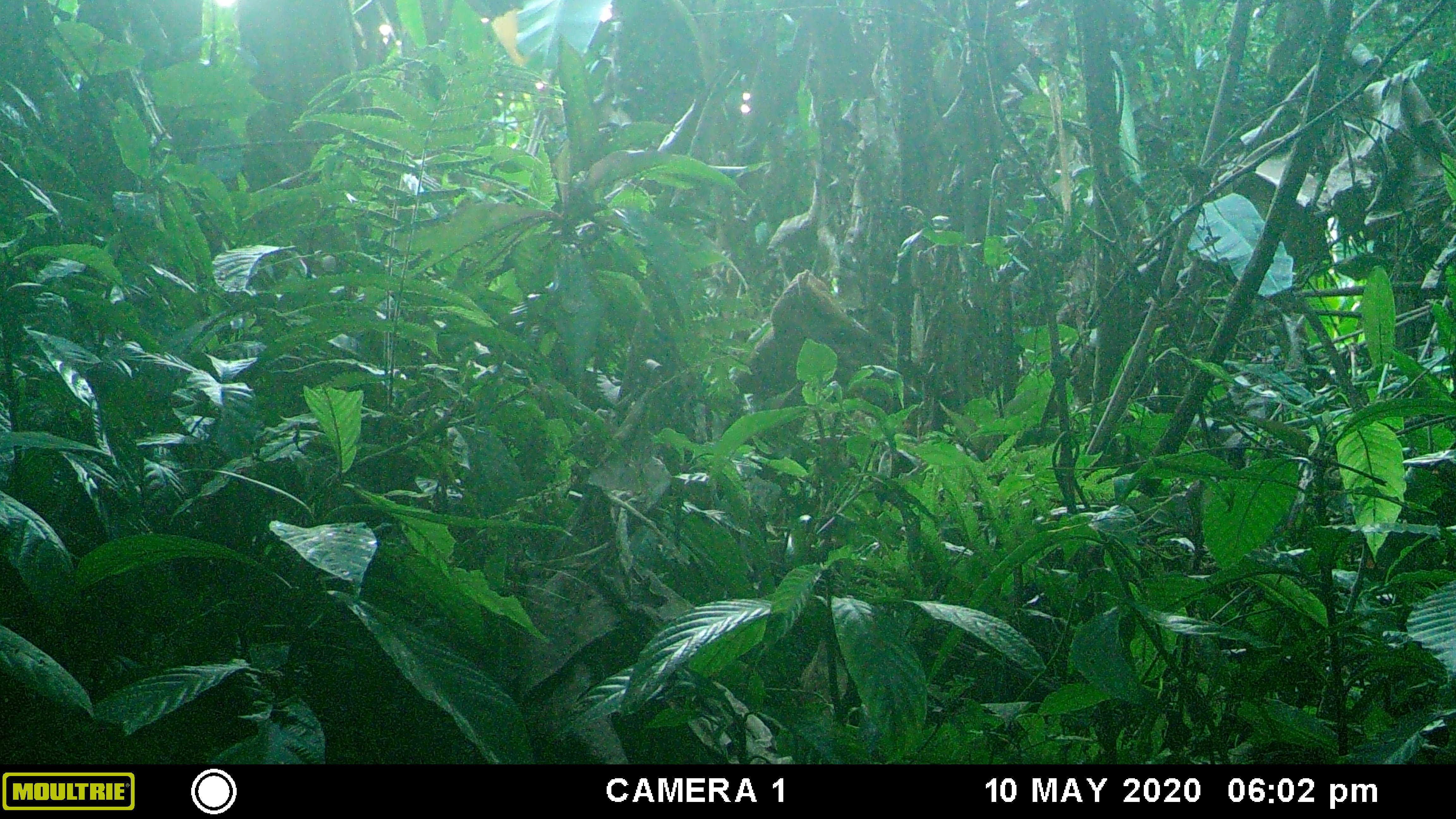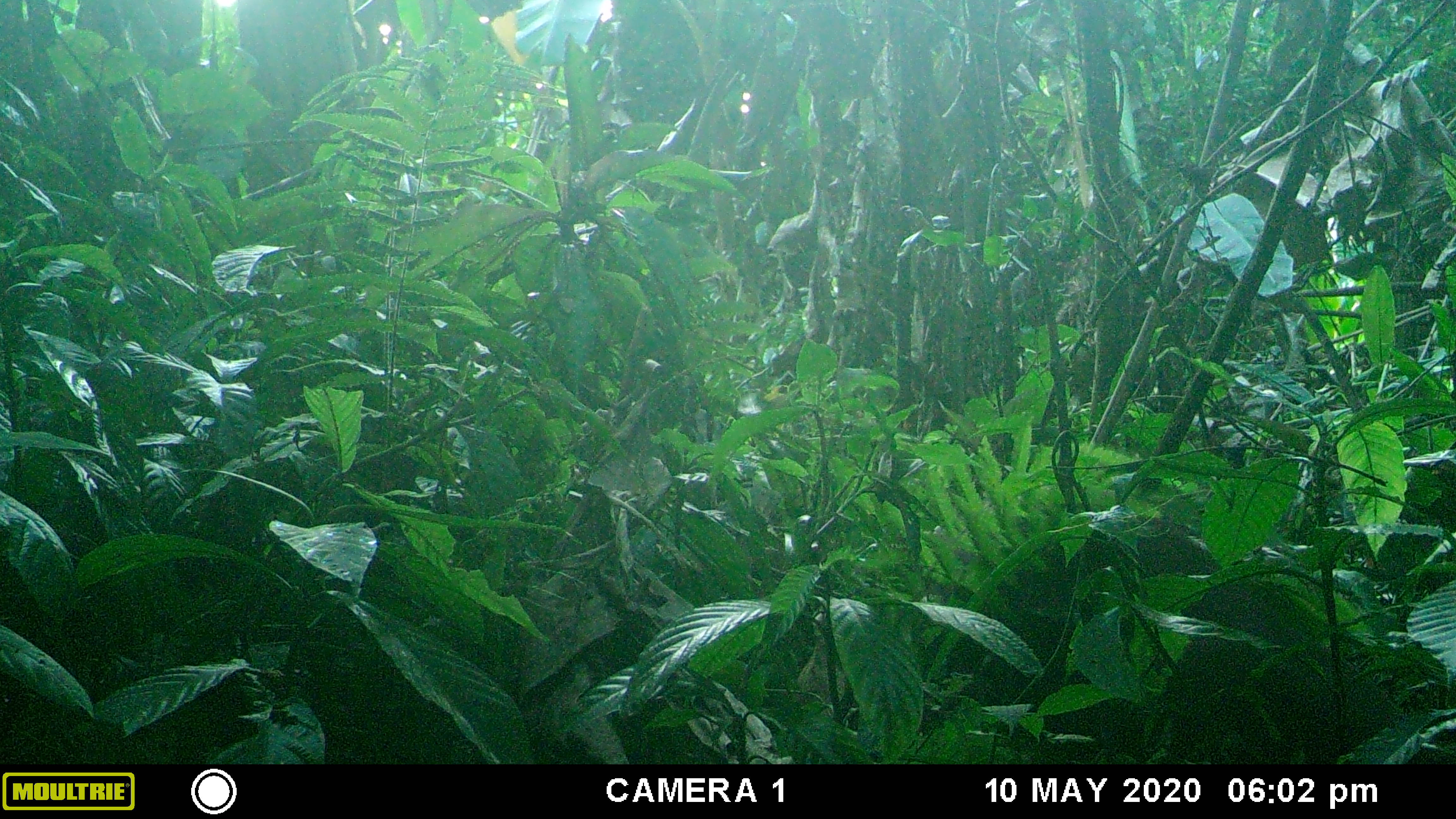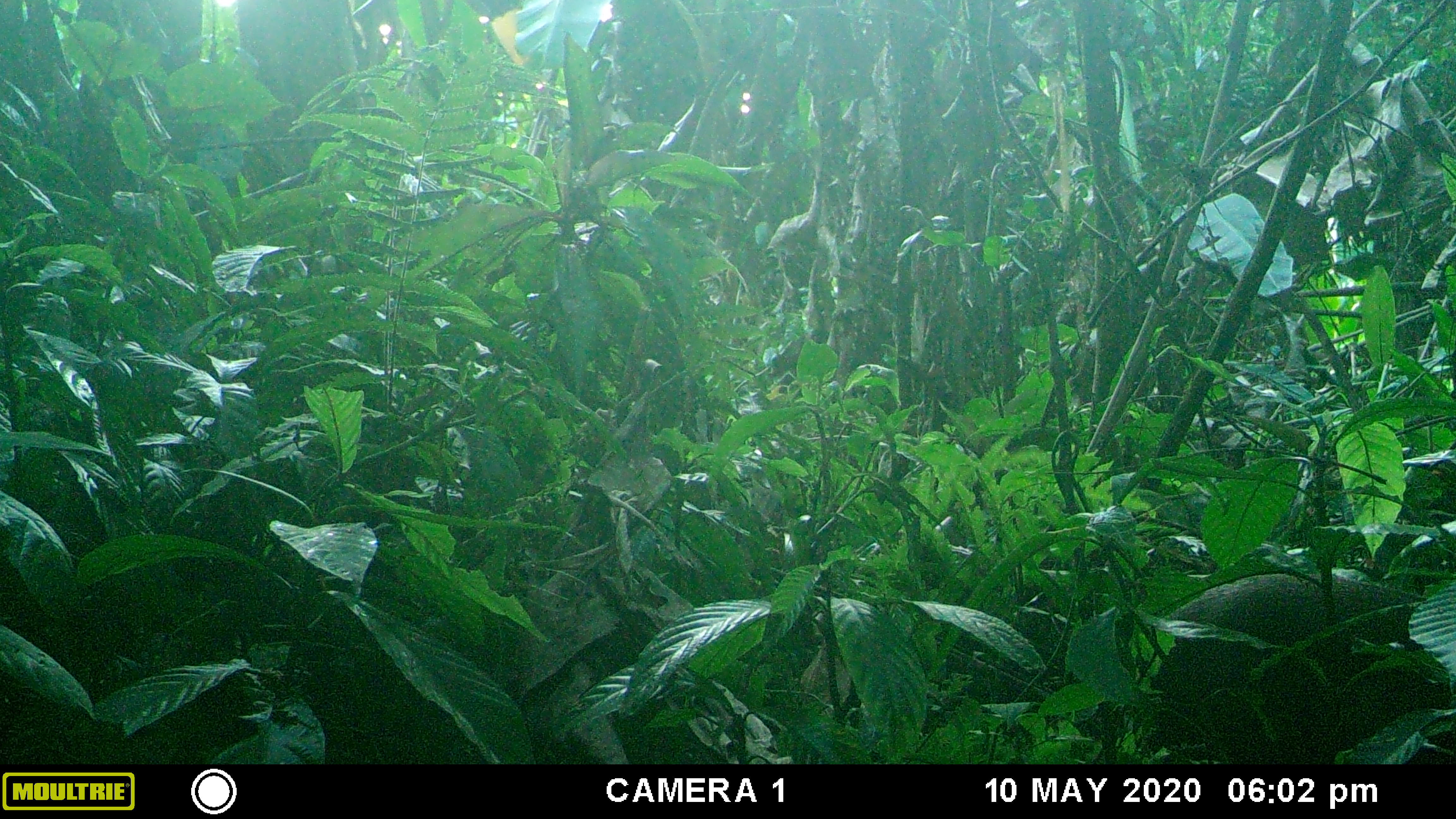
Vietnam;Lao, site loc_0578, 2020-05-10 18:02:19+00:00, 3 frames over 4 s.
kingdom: Animalia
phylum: Chordata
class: Mammalia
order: Artiodactyla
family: Suidae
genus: Sus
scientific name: Sus scrofa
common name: eurasian wild pig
Eurasian wild pig (Sus scrofa). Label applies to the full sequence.